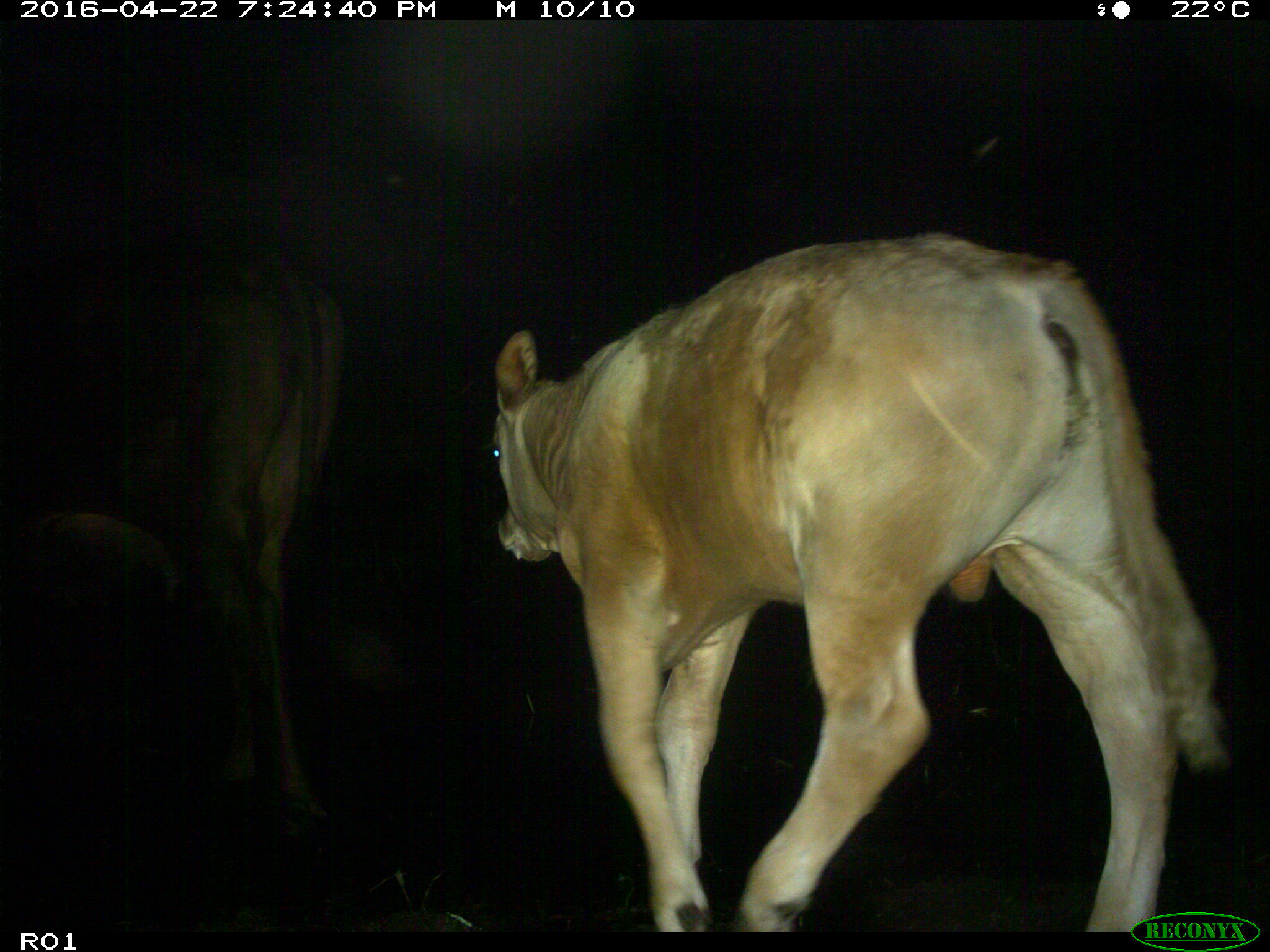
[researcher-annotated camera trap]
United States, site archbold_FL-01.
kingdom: Animalia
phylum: Chordata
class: Mammalia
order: Artiodactyla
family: Bovidae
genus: Bos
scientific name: Bos taurus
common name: domestic cow